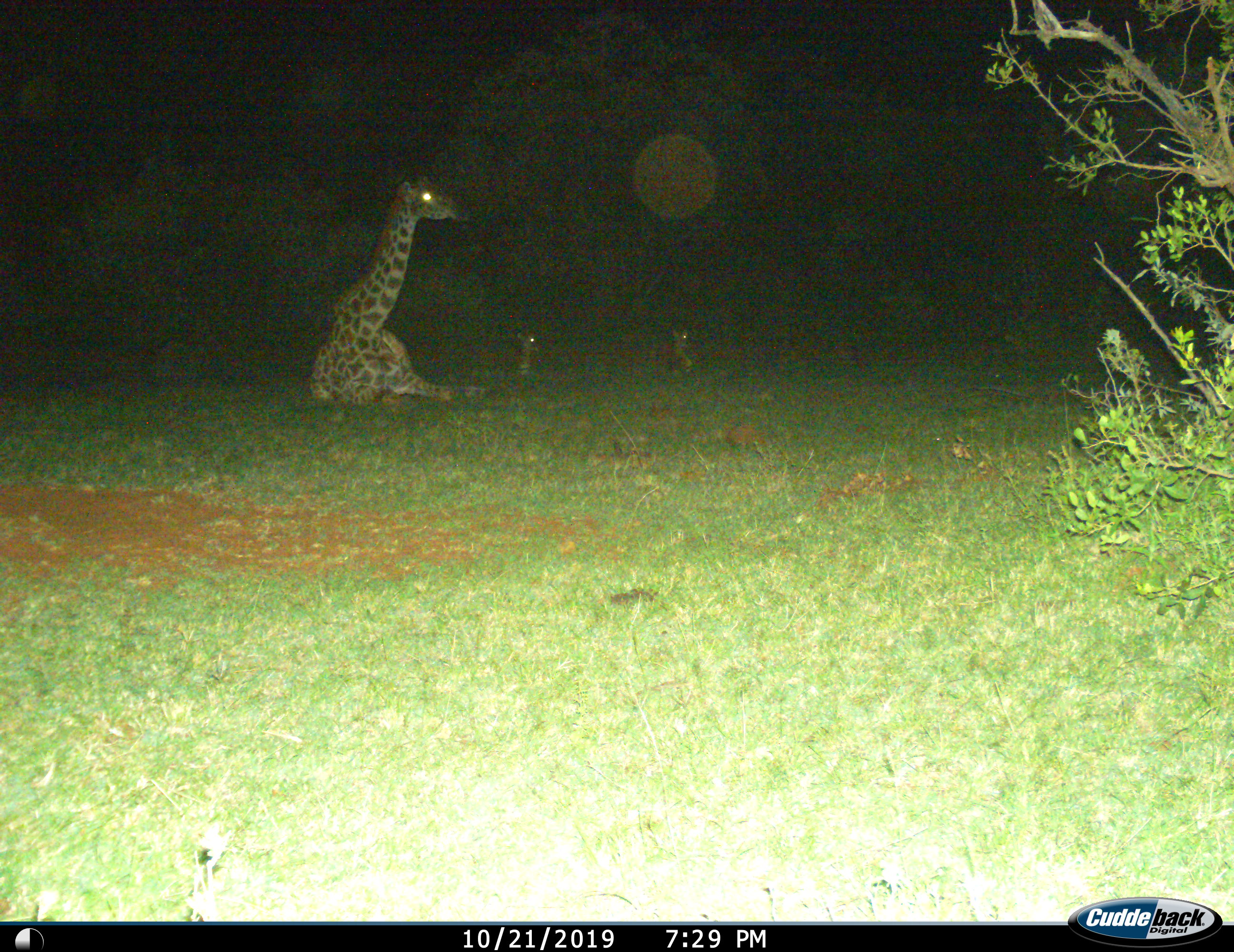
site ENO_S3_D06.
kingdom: Animalia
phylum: Chordata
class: Mammalia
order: Artiodactyla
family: Giraffidae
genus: Giraffa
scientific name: Giraffa camelopardalis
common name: giraffe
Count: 1.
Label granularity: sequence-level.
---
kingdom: Animalia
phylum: Chordata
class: Mammalia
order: Artiodactyla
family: Bovidae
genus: Aepyceros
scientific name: Aepyceros melampus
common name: impala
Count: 2.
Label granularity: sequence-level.